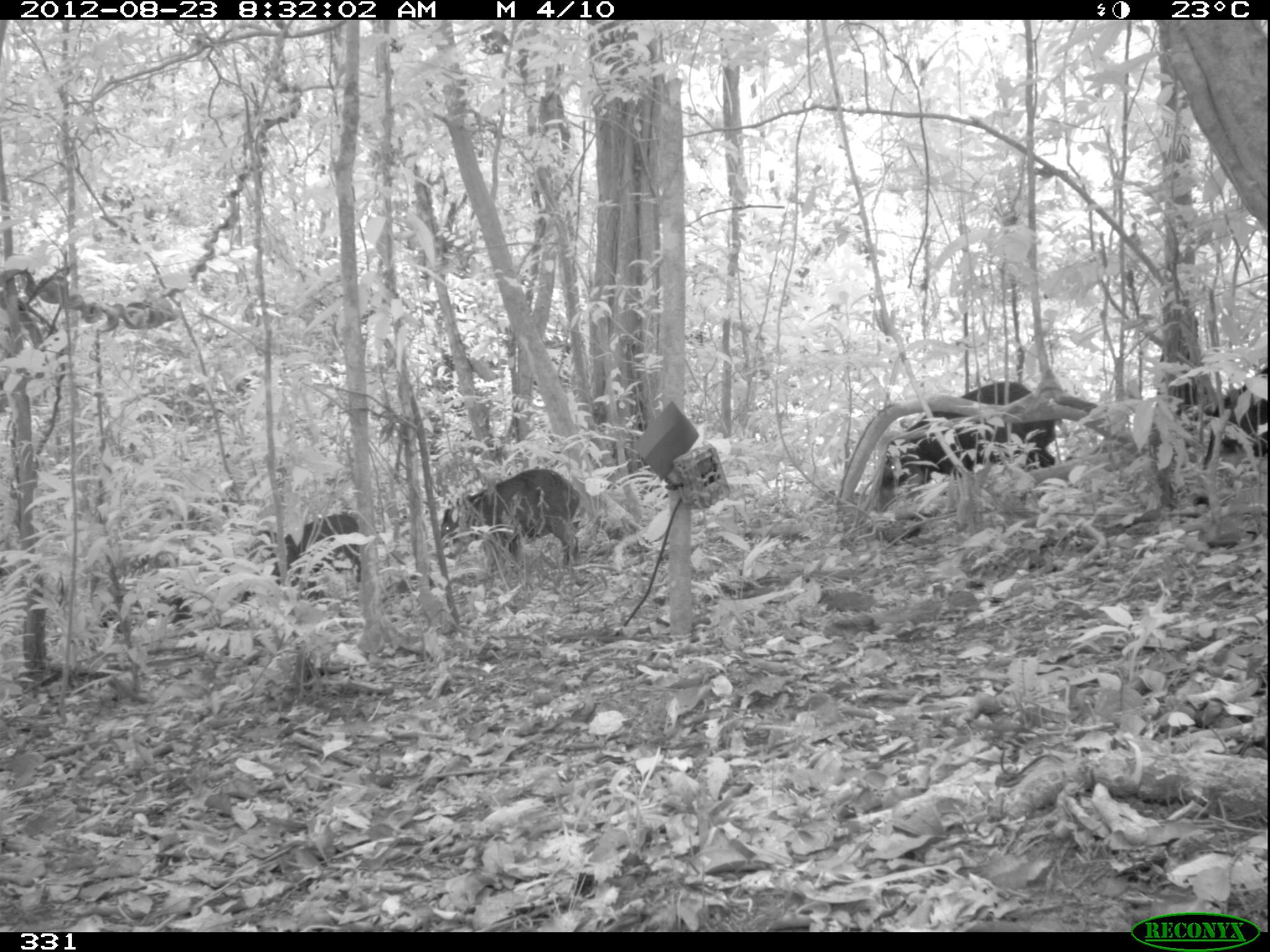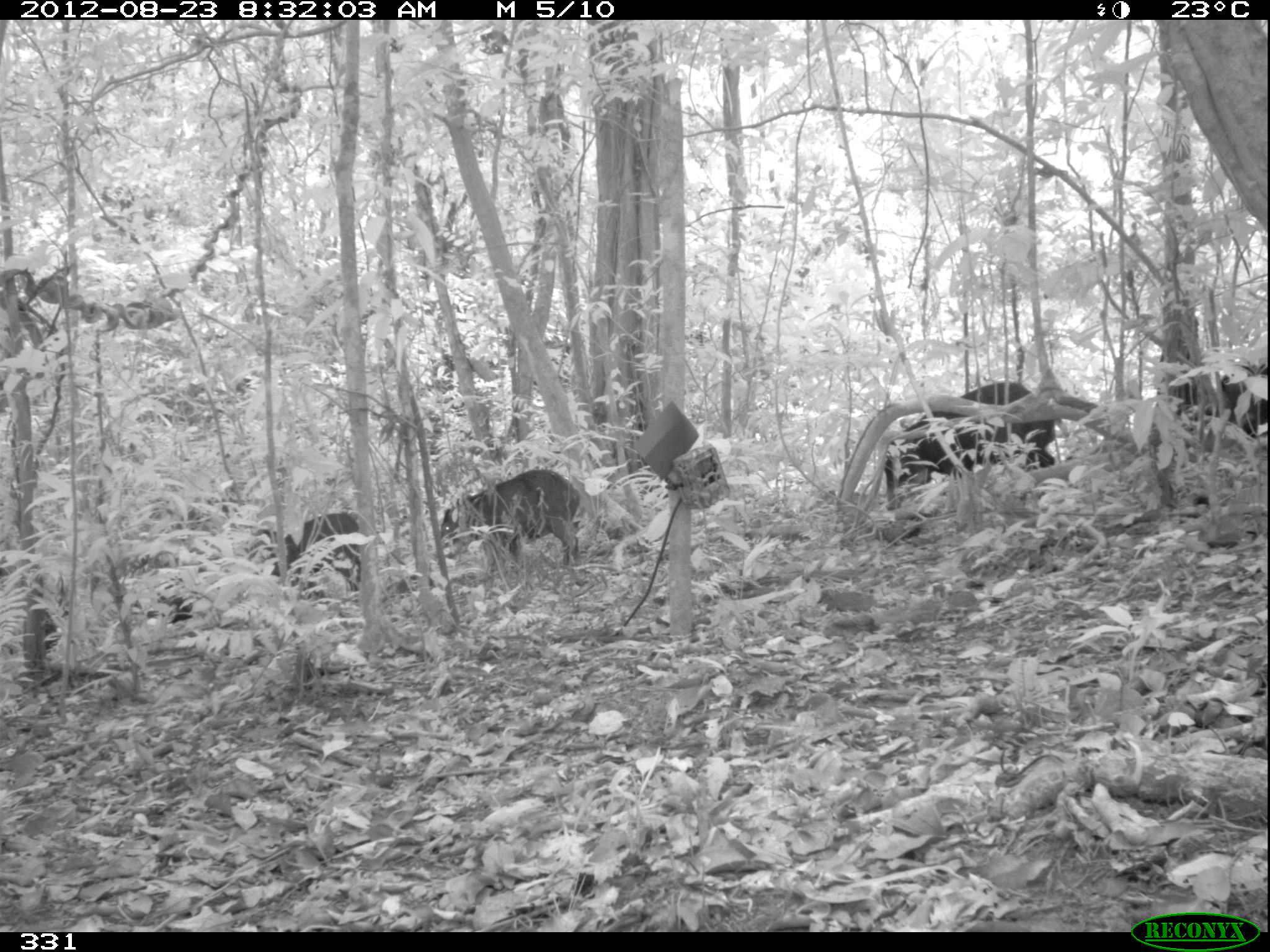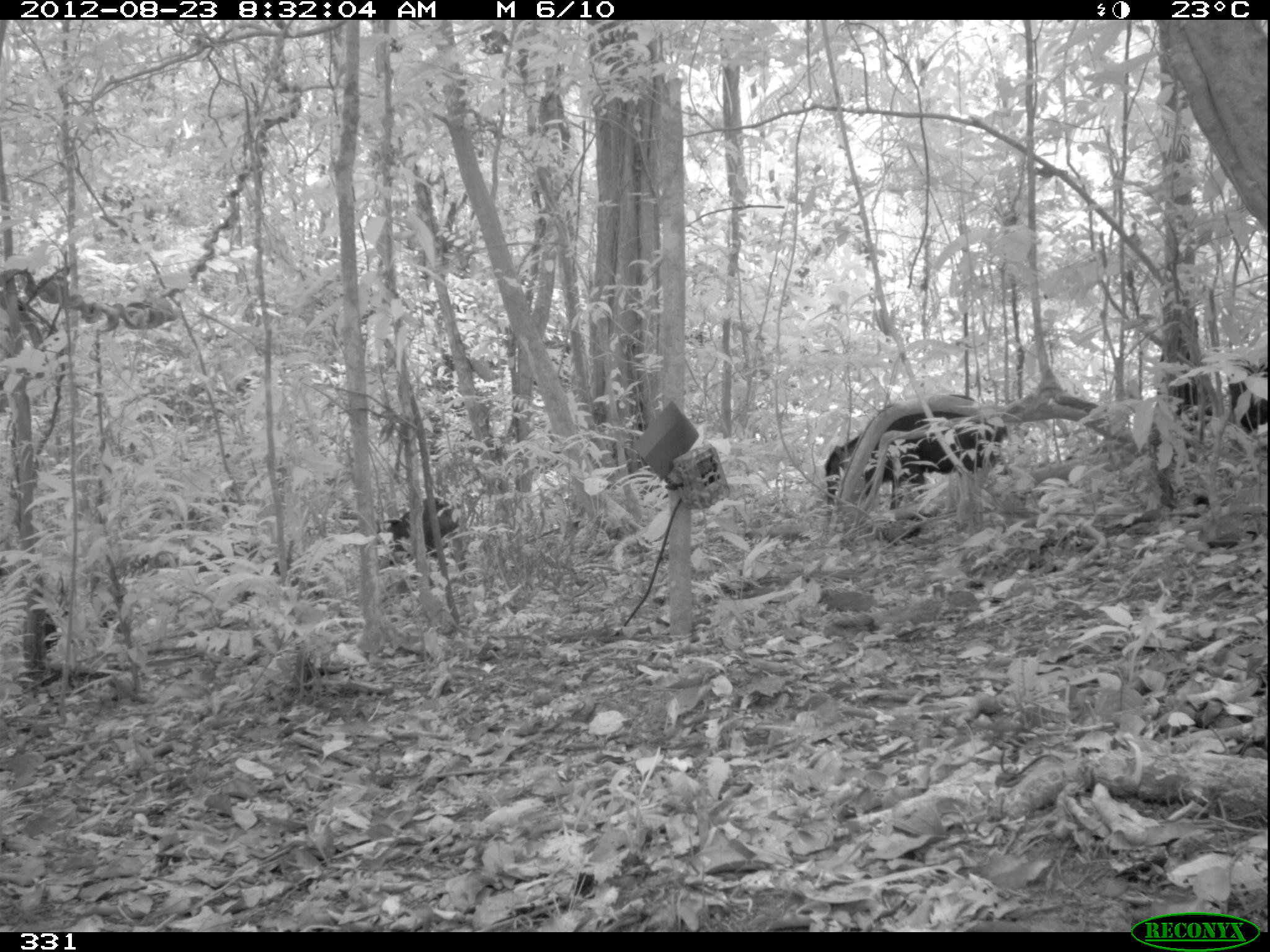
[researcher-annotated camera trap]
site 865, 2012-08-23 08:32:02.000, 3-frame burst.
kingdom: Animalia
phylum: Chordata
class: Mammalia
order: Artiodactyla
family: Tayassuidae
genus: Tayassu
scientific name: Tayassu pecari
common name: white-lipped peccary